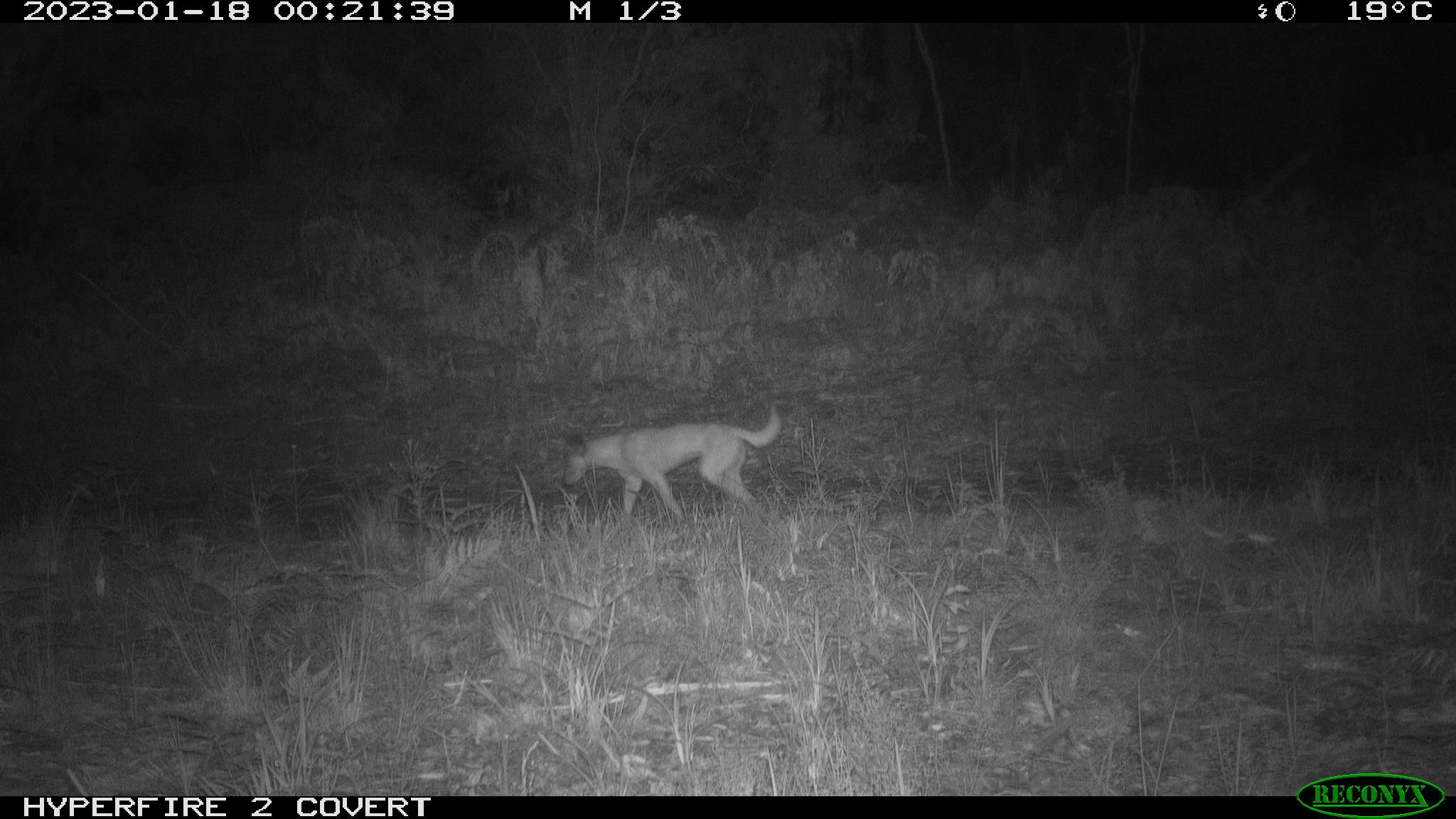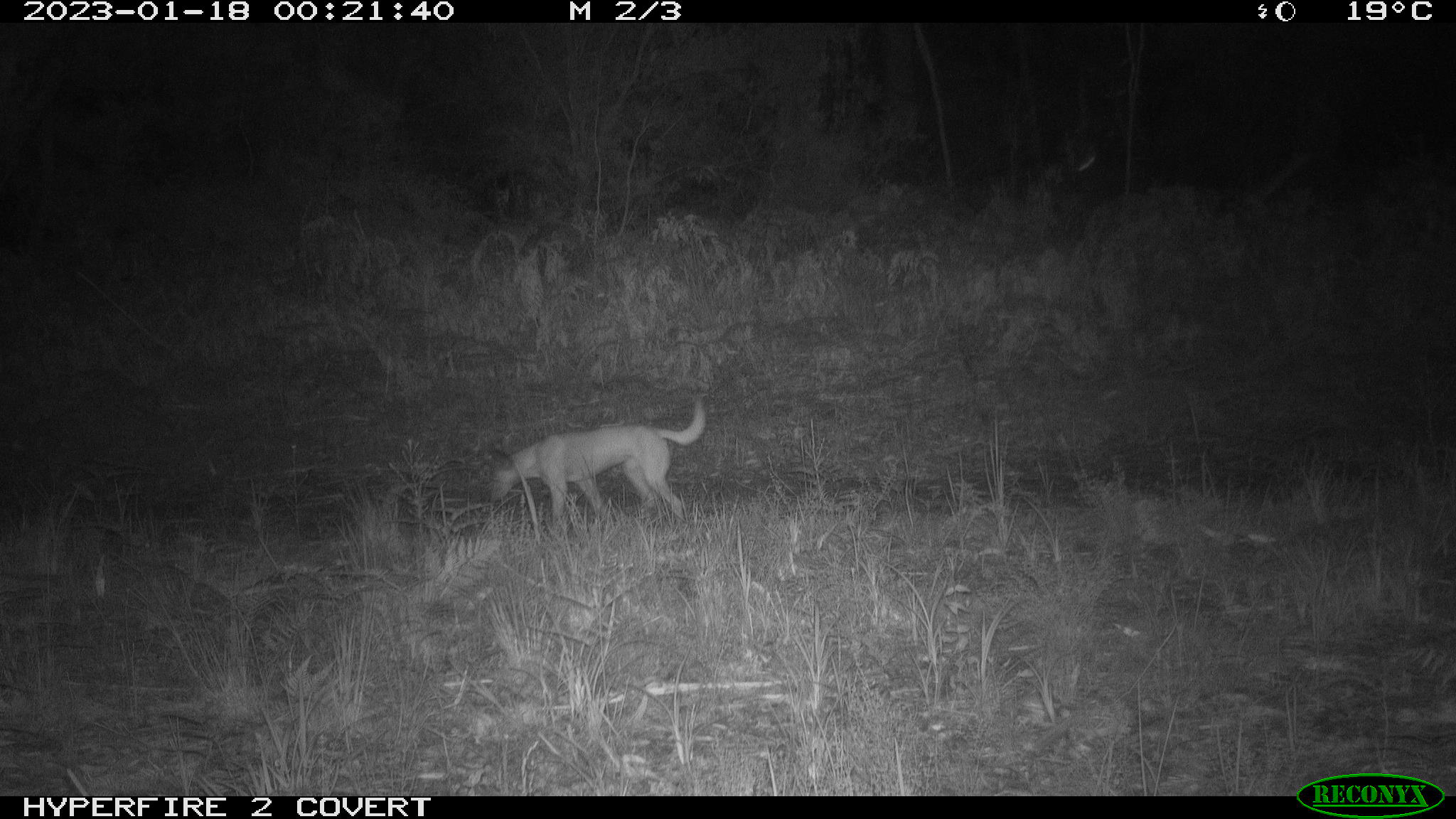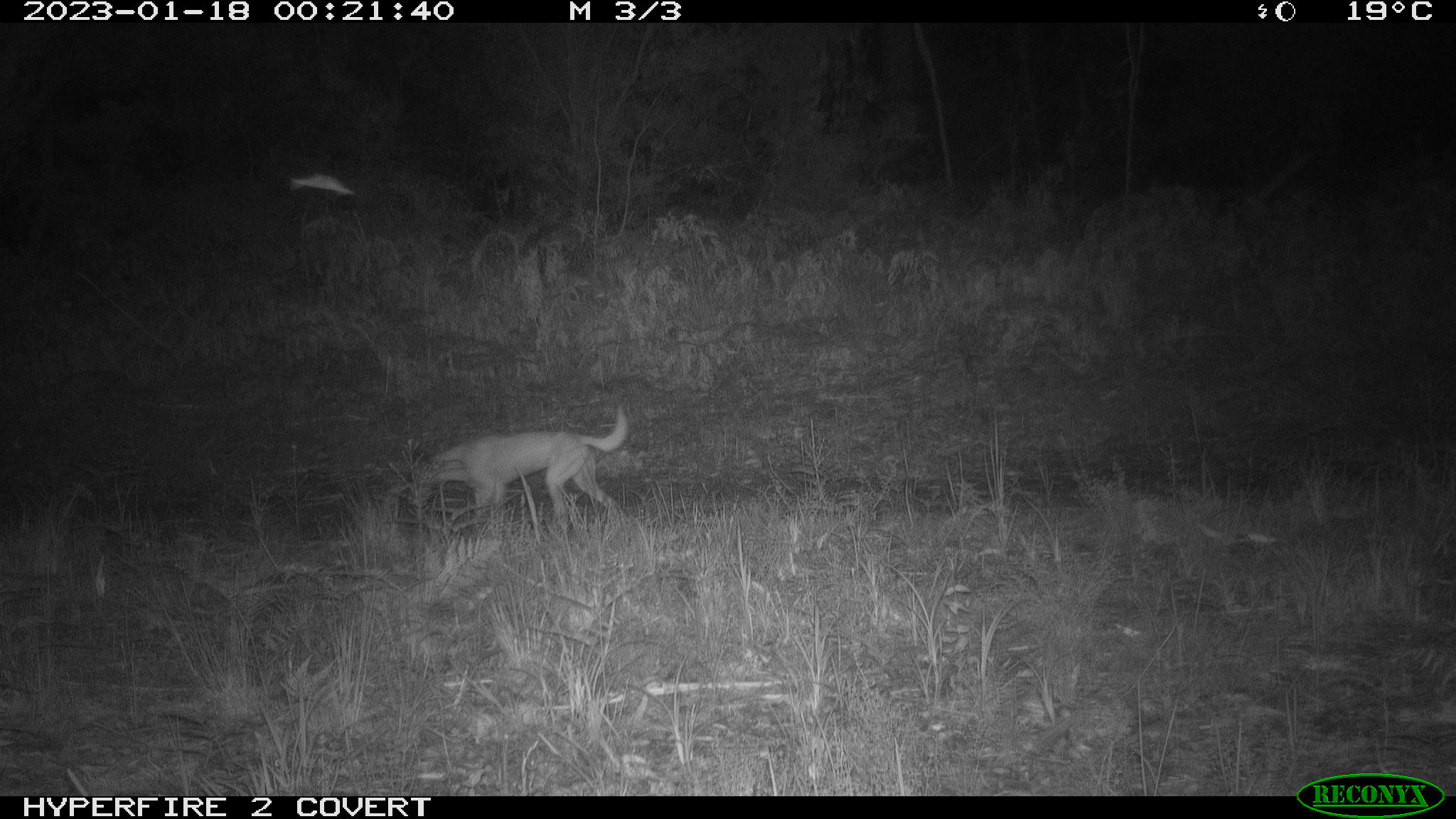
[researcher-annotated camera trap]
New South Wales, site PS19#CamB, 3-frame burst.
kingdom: Animalia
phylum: Chordata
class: Mammalia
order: Carnivora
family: Canidae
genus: Canis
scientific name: Canis familiaris dingo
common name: dingo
Dingo (Canis familiaris dingo).